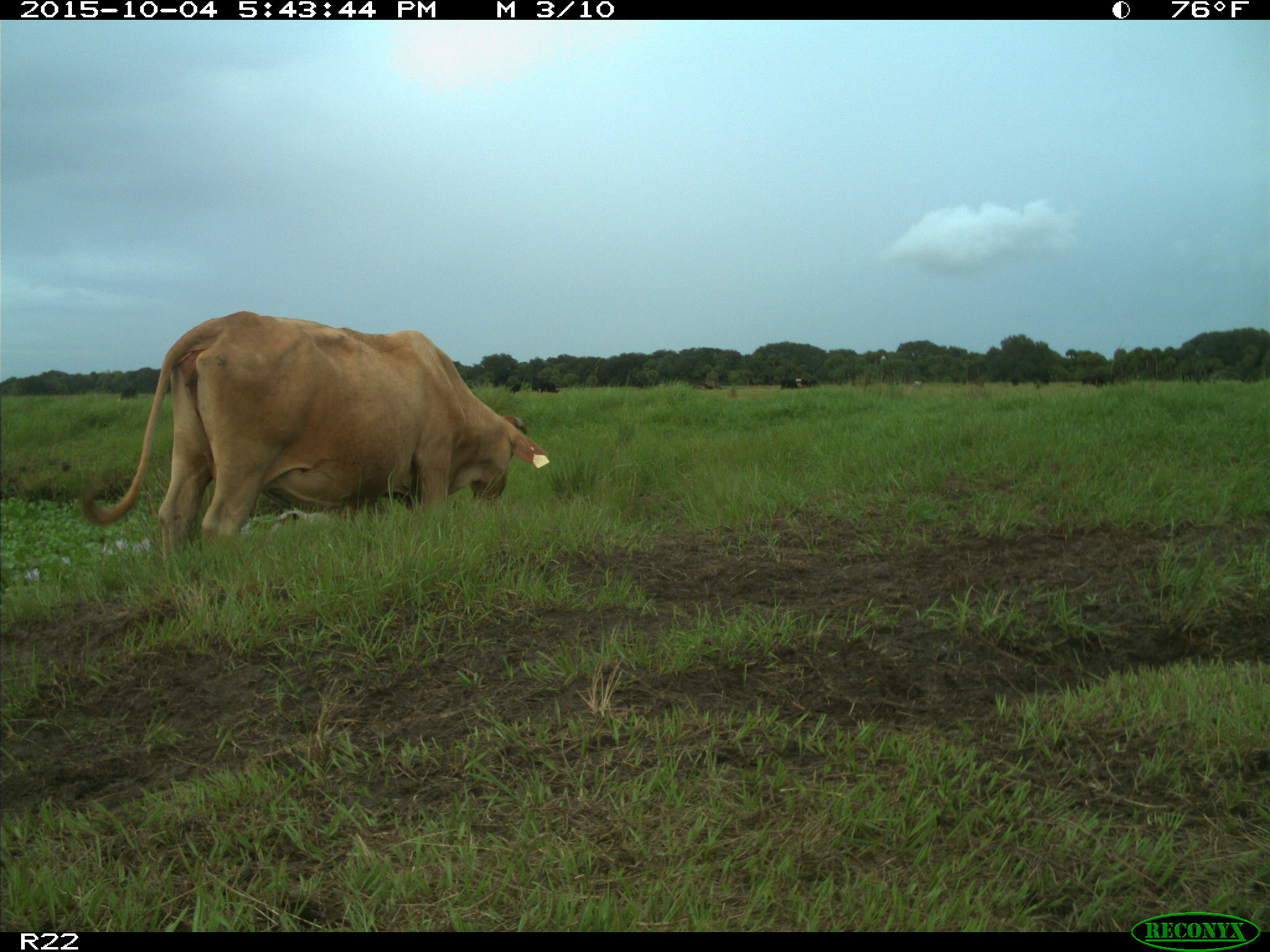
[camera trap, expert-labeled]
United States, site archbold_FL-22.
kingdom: Animalia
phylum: Chordata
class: Mammalia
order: Artiodactyla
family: Bovidae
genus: Bos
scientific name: Bos taurus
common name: domestic cow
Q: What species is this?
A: Bos taurus (domestic cow).